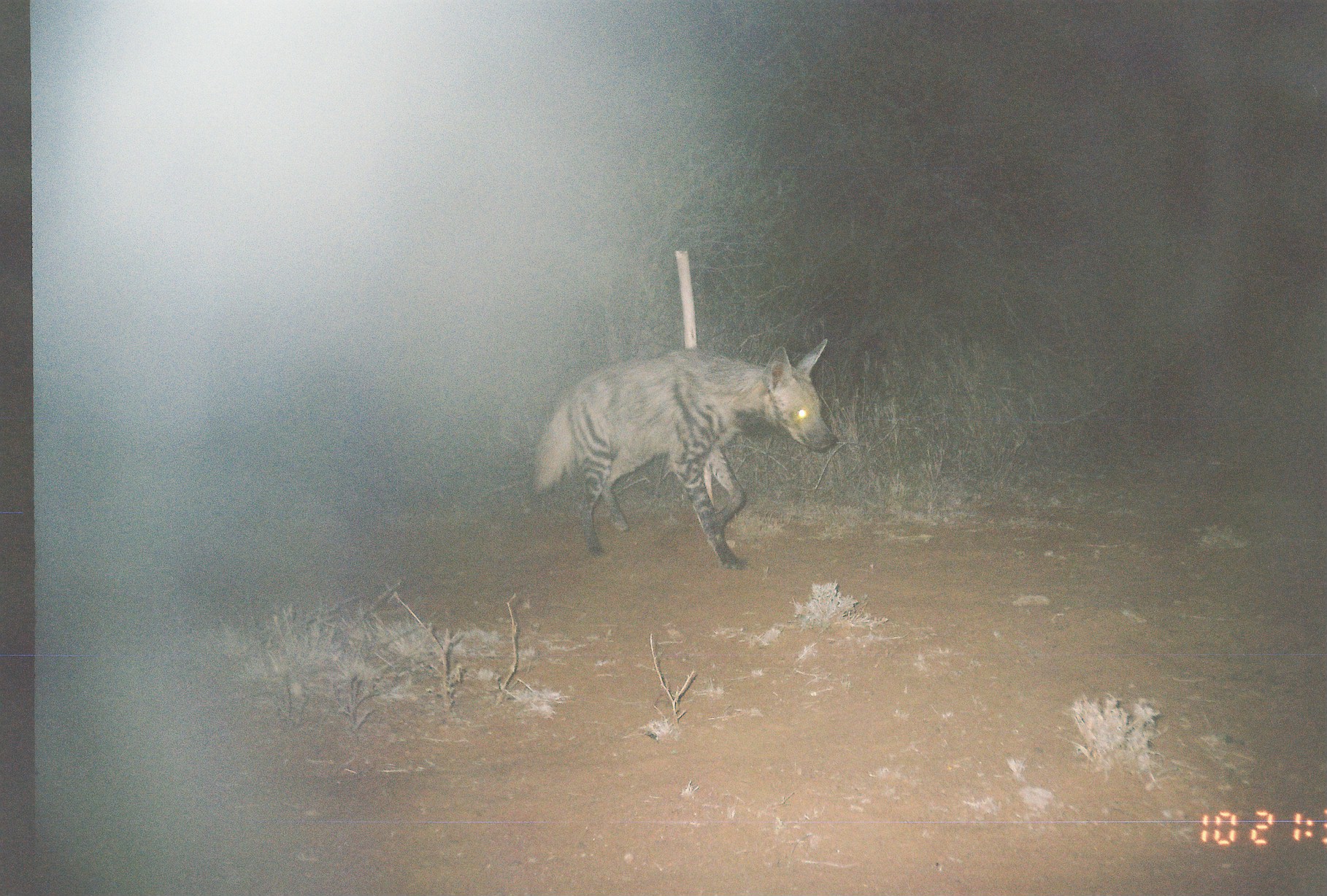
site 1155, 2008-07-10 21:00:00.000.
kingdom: Animalia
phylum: Chordata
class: Mammalia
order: Carnivora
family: Hyaenidae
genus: Hyaena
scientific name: Hyaena hyaena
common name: striped hyena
Hyaena hyaena (striped hyena), count 1.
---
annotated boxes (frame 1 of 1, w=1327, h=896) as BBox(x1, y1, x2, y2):
hyaena hyaena: BBox(530, 336, 839, 574)